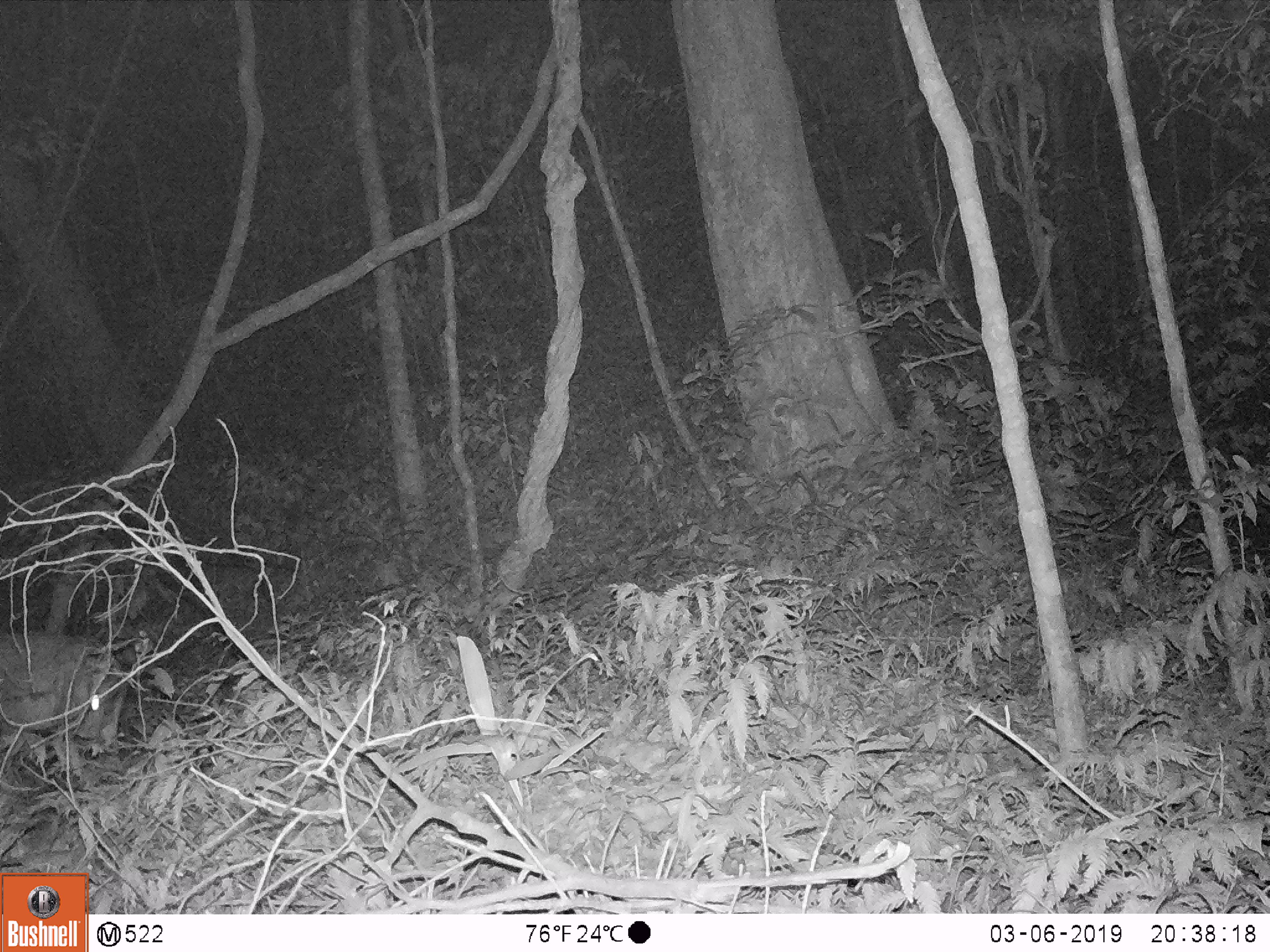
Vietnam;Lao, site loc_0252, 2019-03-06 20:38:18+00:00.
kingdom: Animalia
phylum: Chordata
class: Mammalia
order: Artiodactyla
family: Cervidae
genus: Muntiacus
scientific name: Muntiacus rooseveltorum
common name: roosevelt's muntjac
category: roosevelts muntjac group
Roosevelts muntjac group (roosevelt's muntjac) (Muntiacus rooseveltorum). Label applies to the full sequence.